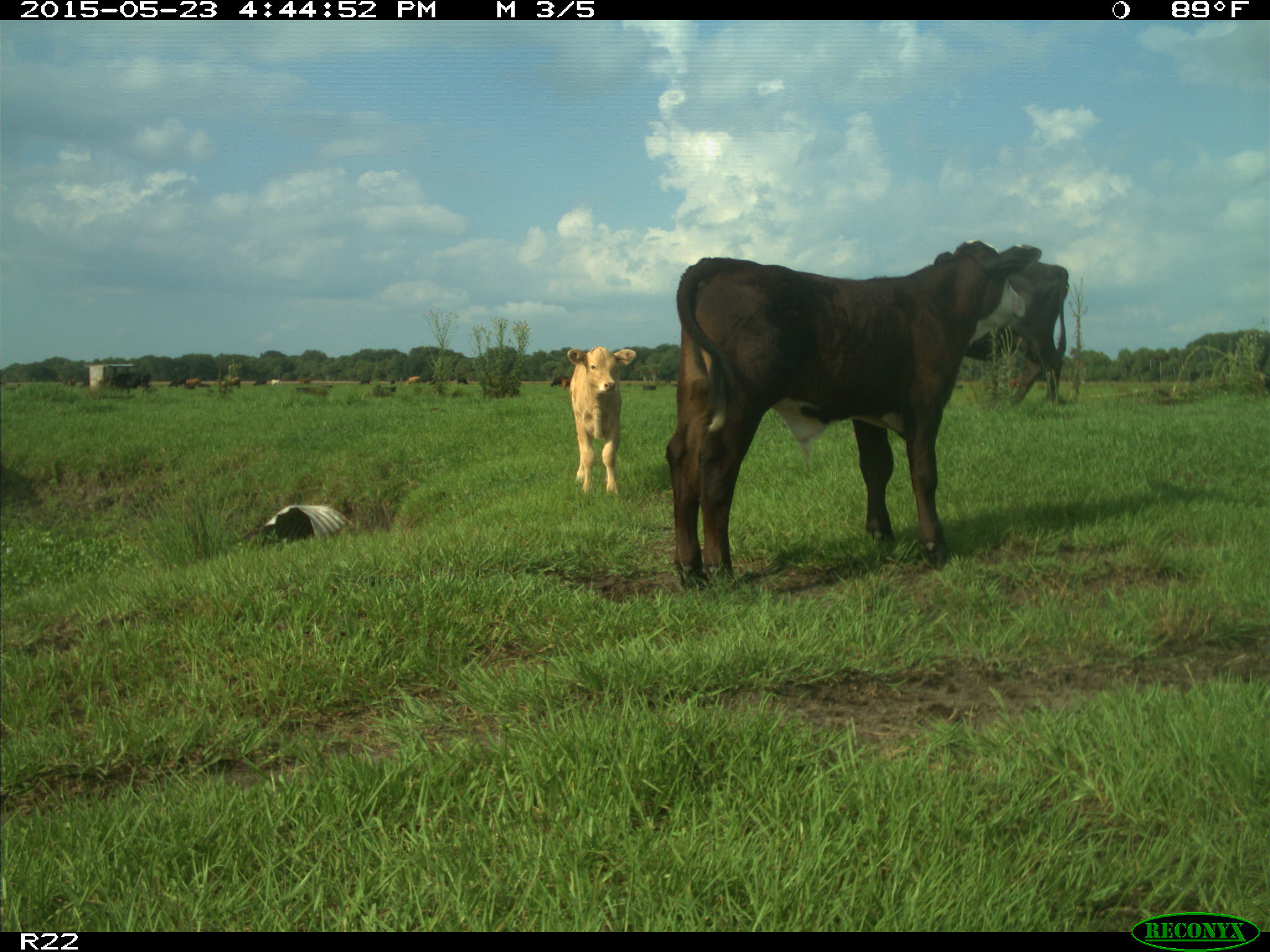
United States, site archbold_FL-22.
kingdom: Animalia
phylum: Chordata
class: Mammalia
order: Artiodactyla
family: Bovidae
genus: Bos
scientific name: Bos taurus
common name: domestic cow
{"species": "Bos taurus (domestic cow)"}